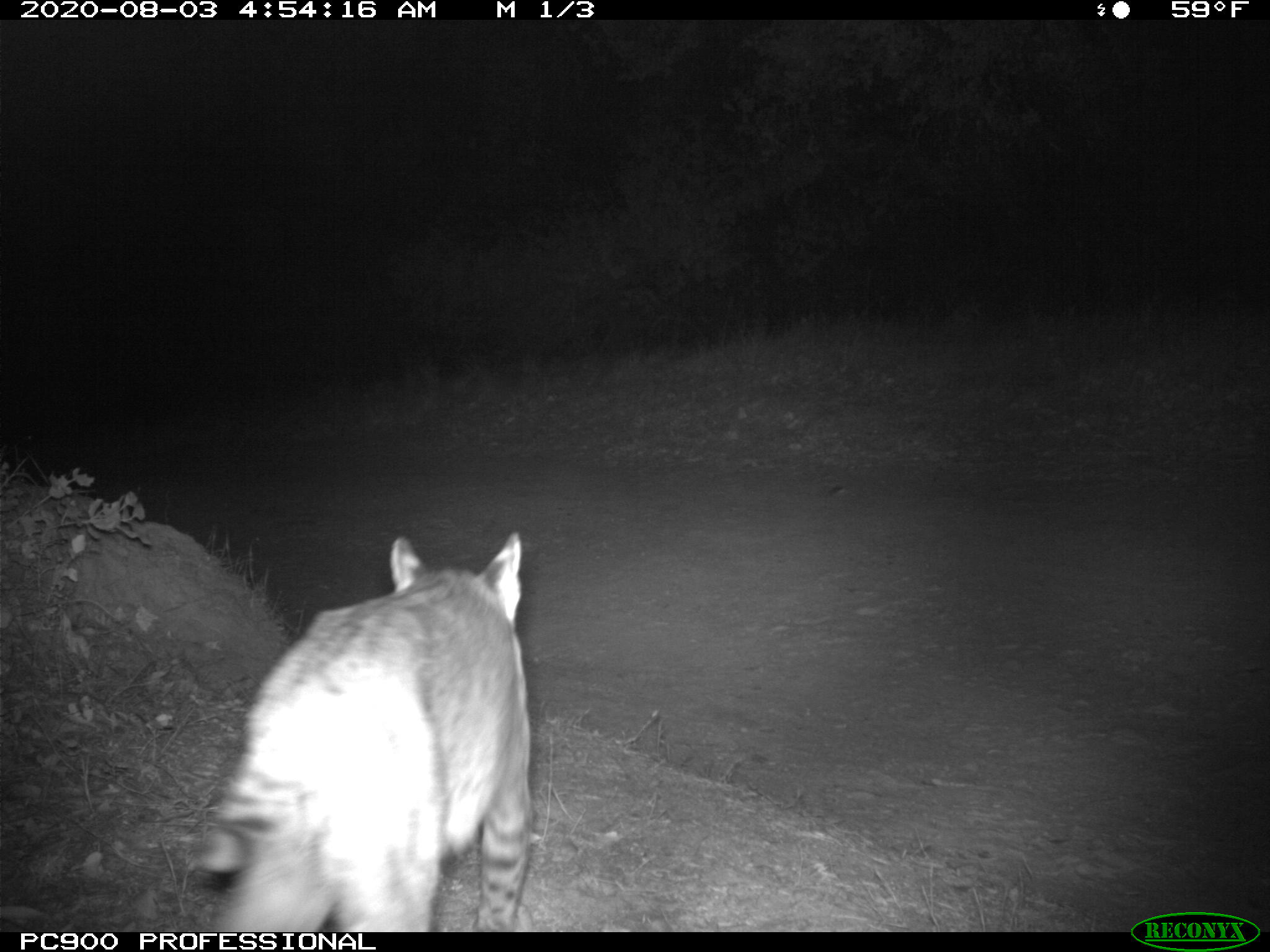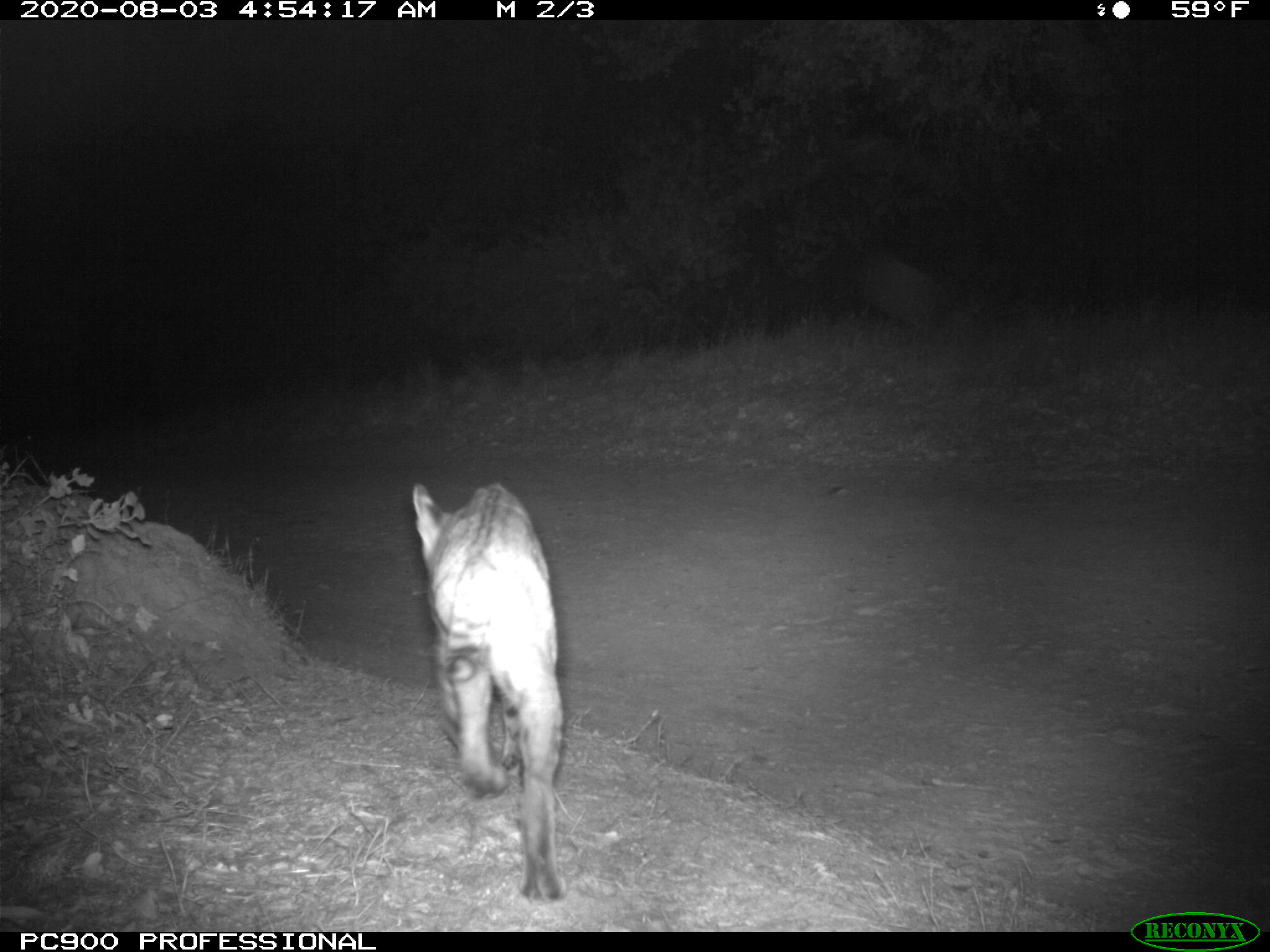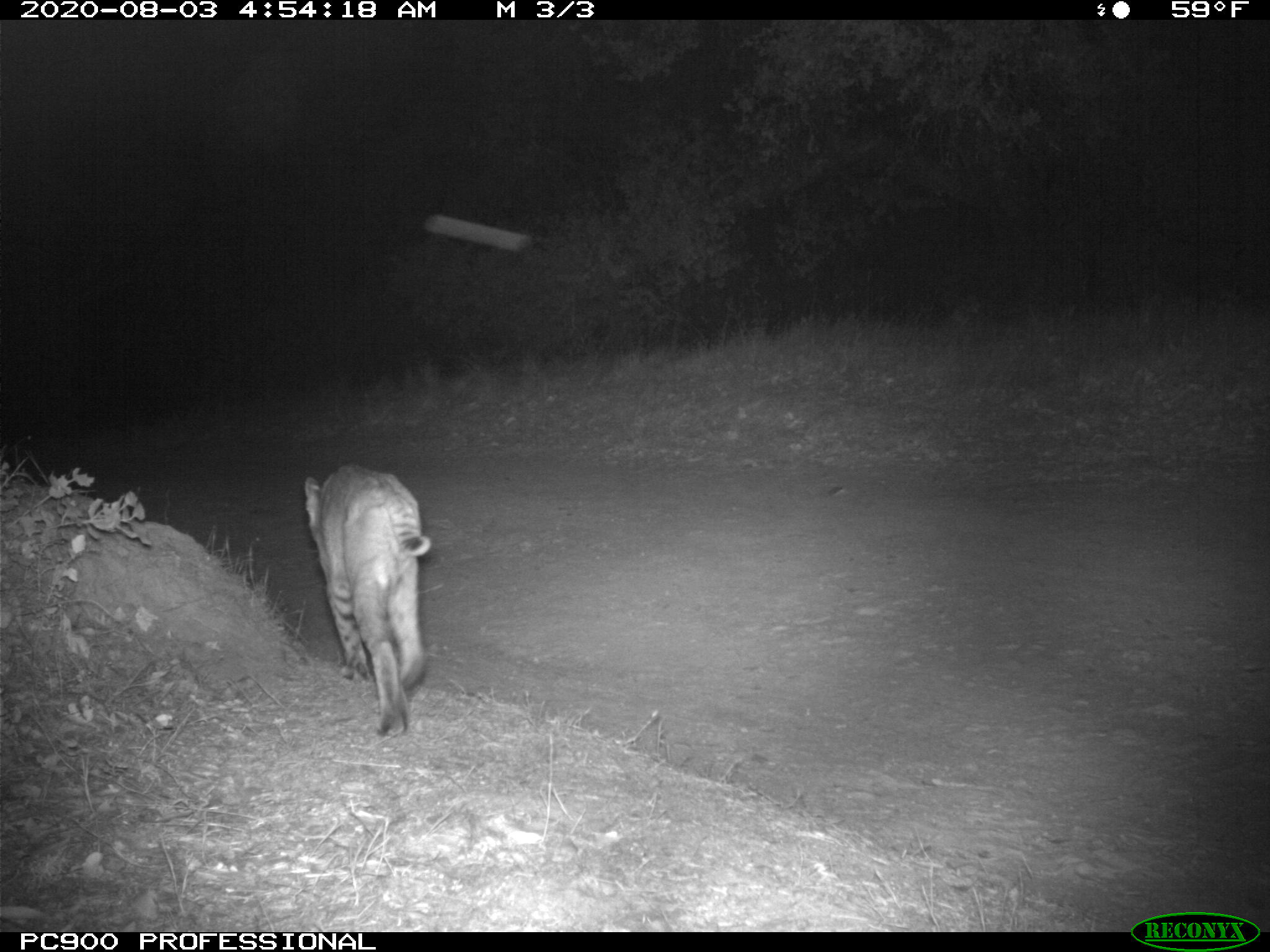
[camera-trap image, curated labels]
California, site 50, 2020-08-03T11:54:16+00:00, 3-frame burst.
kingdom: Animalia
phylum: Chordata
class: Mammalia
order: Carnivora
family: Felidae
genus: Lynx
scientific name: Lynx rufus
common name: bobcat